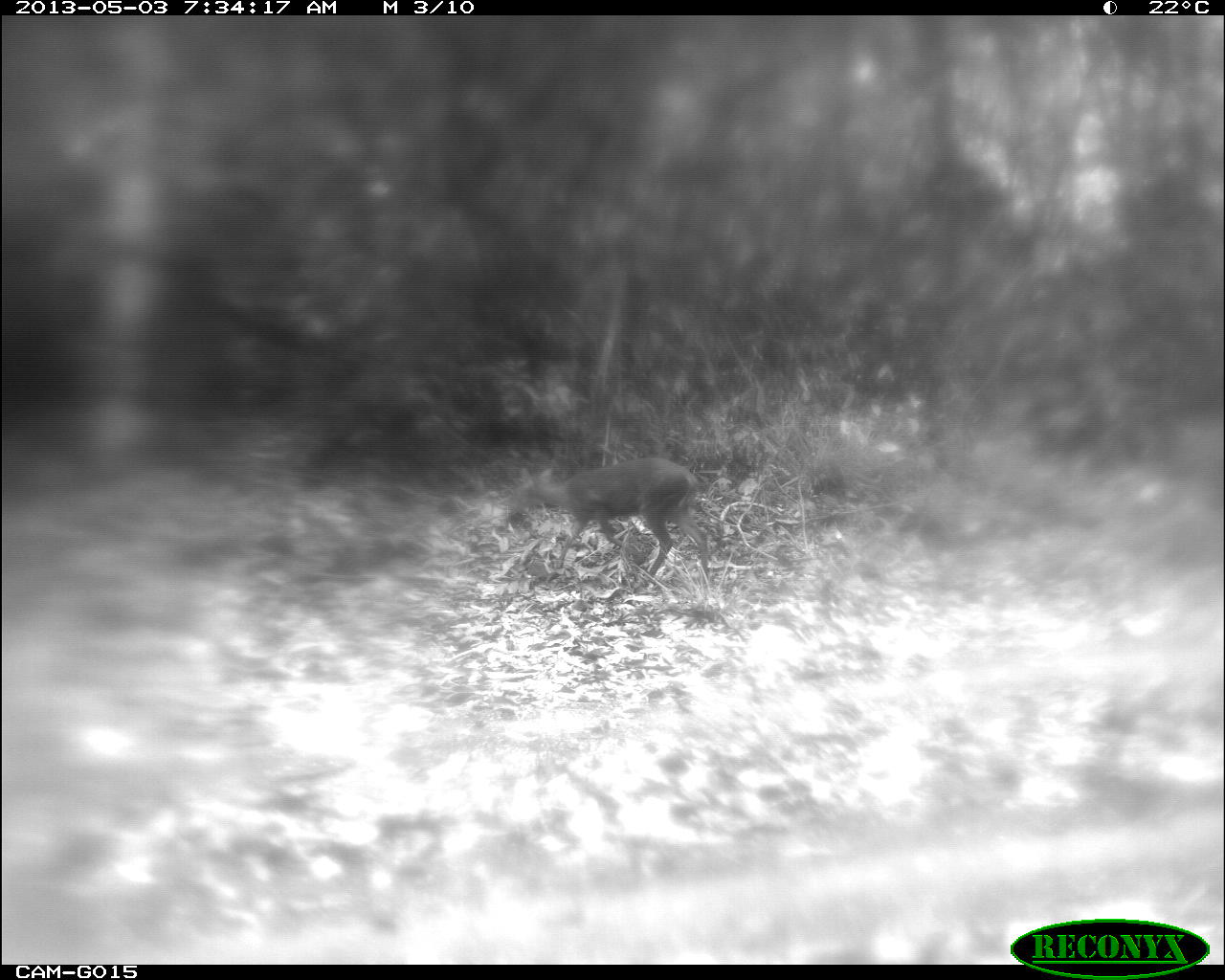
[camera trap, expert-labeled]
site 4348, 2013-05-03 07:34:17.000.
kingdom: Animalia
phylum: Chordata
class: Mammalia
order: Artiodactyla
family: Cervidae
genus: Mazama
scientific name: Mazama temama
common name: central american red brocket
Mazama temama (central american red brocket), count 1, sex female.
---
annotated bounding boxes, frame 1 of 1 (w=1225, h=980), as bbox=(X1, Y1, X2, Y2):
mazama temama: bbox=(503, 457, 709, 594)